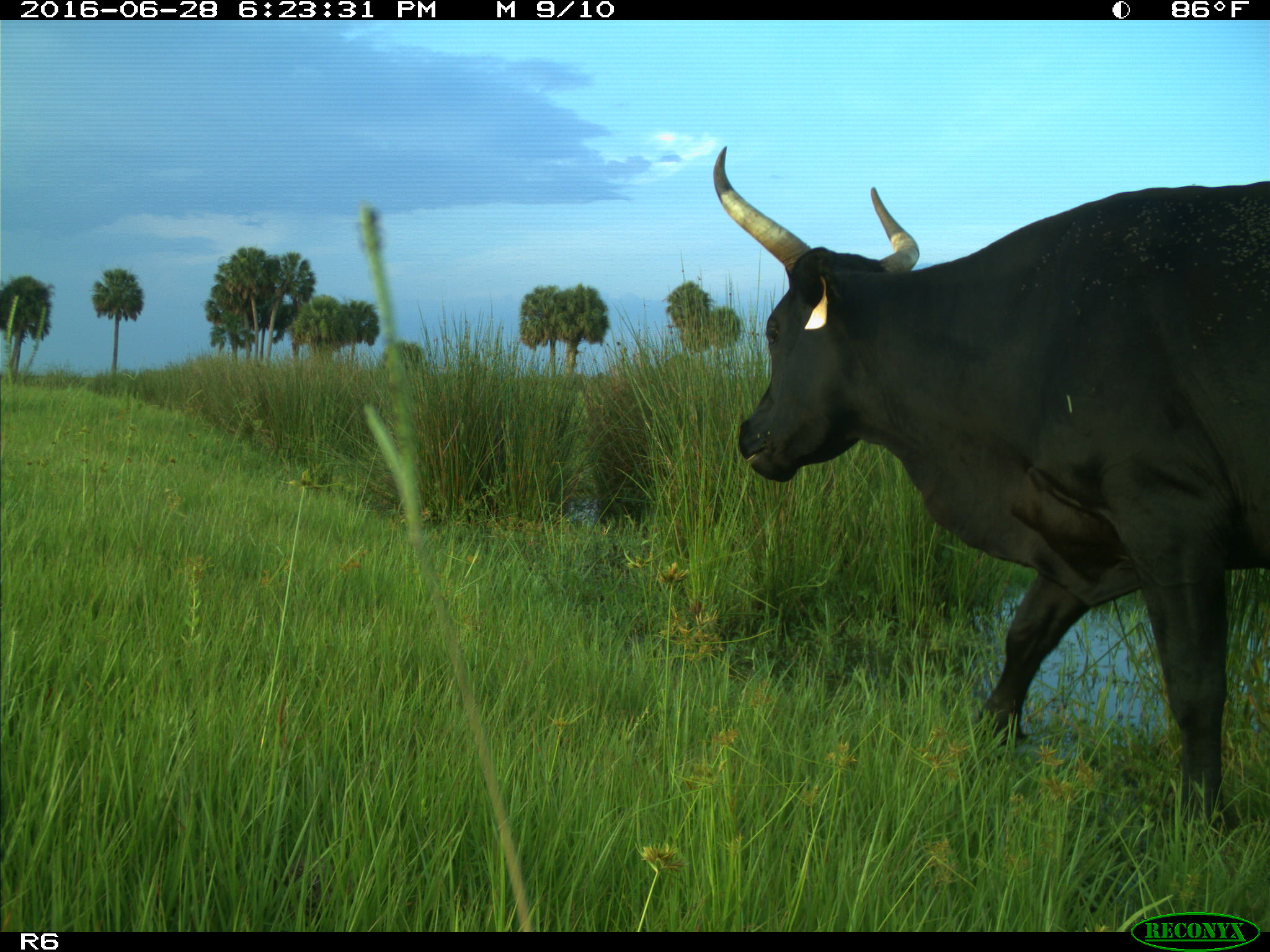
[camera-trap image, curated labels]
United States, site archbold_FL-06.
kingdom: Animalia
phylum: Chordata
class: Mammalia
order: Artiodactyla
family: Bovidae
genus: Bos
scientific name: Bos taurus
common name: domestic cow